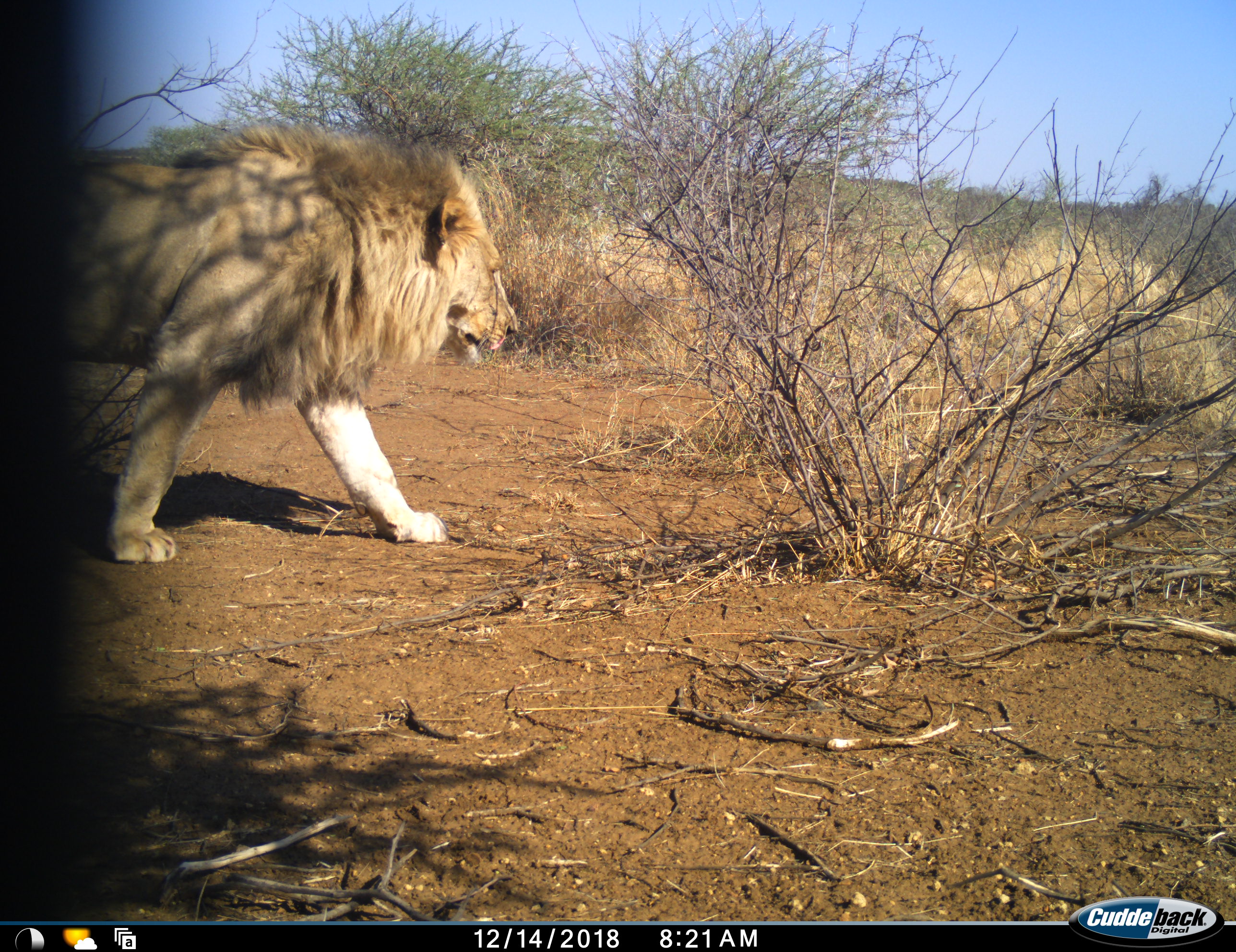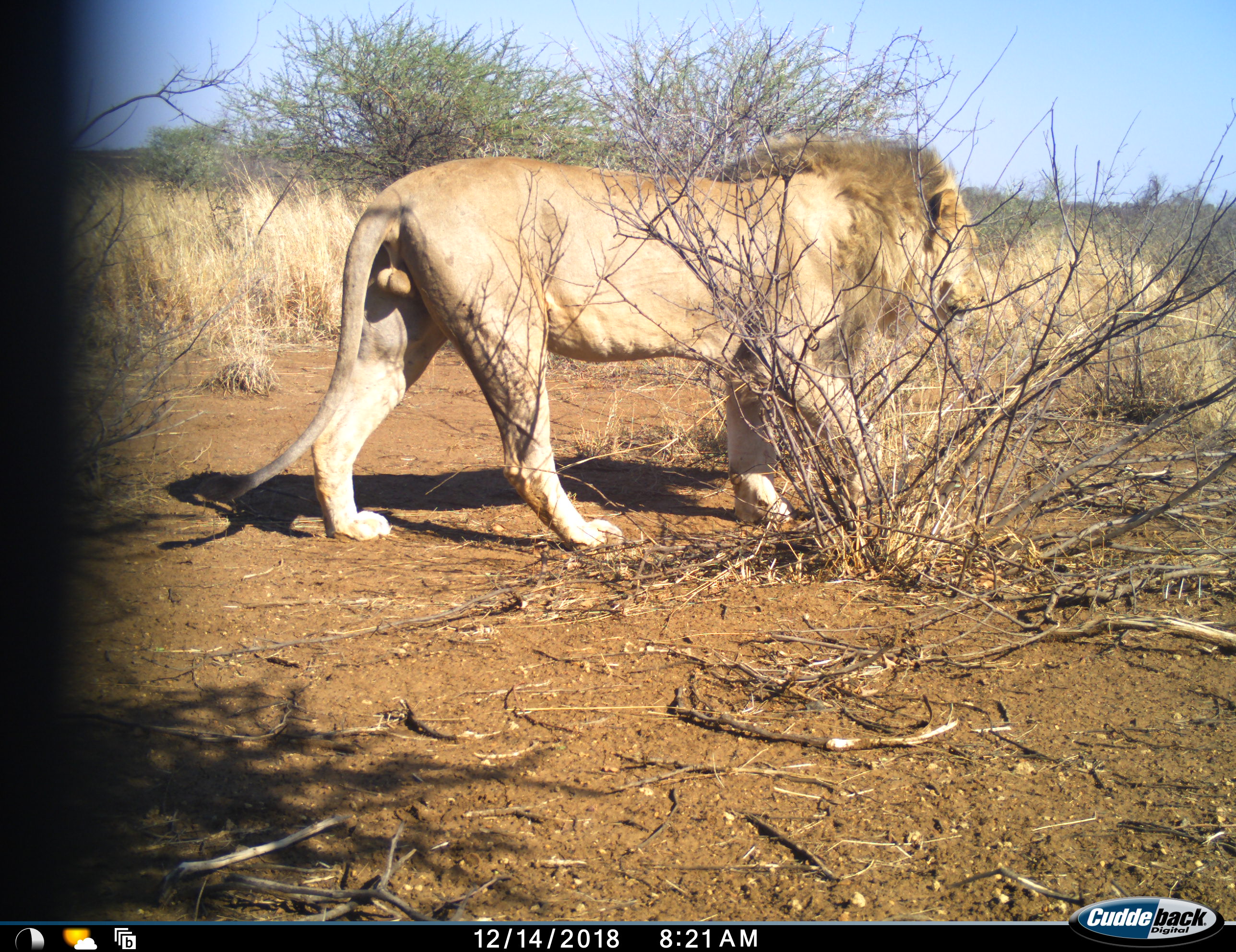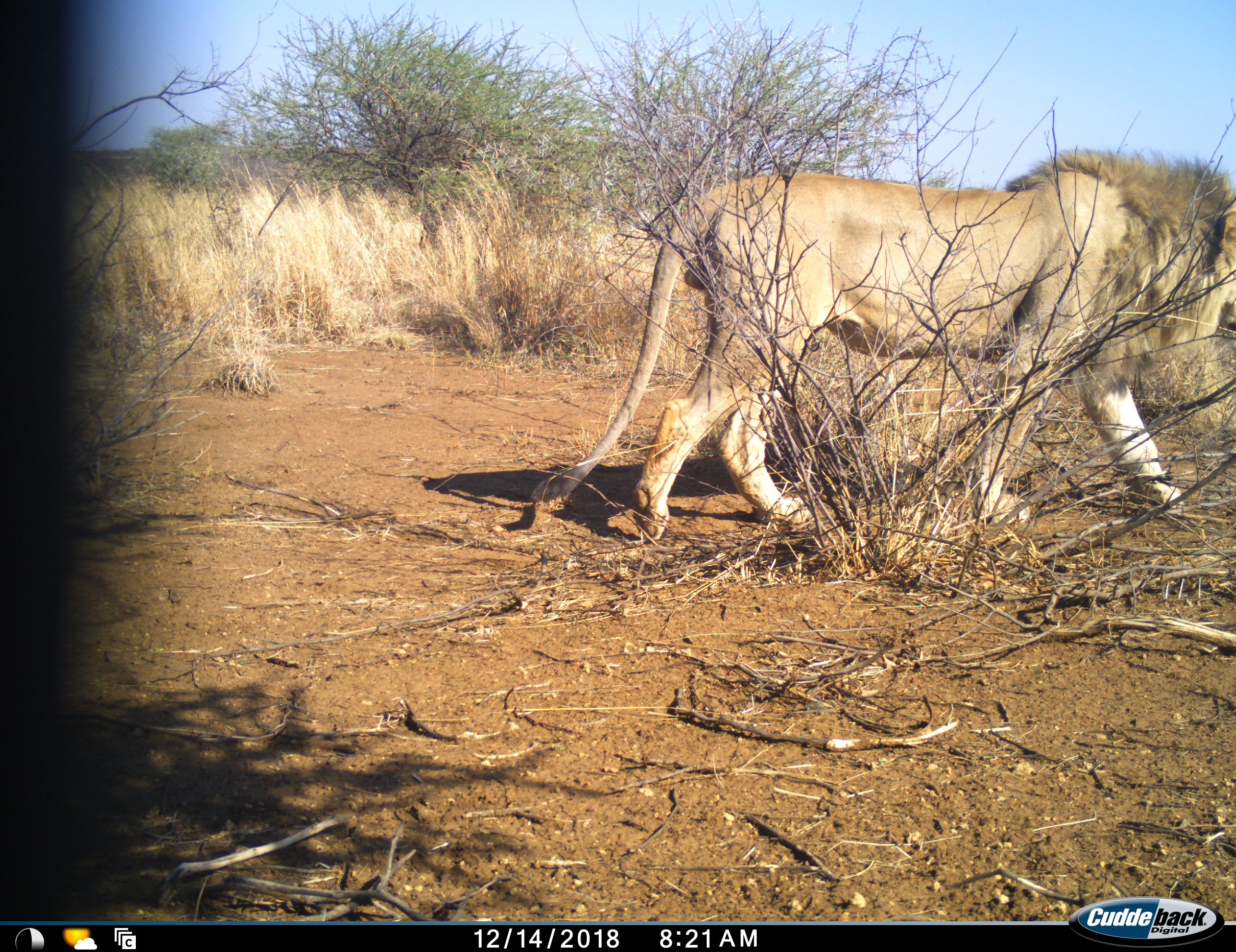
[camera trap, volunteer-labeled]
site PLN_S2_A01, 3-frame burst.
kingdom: Animalia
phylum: Chordata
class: Mammalia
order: Carnivora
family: Felidae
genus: Panthera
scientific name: Panthera leo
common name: lion male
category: lionmale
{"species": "lionmale (lion male) (Panthera leo)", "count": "1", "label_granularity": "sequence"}